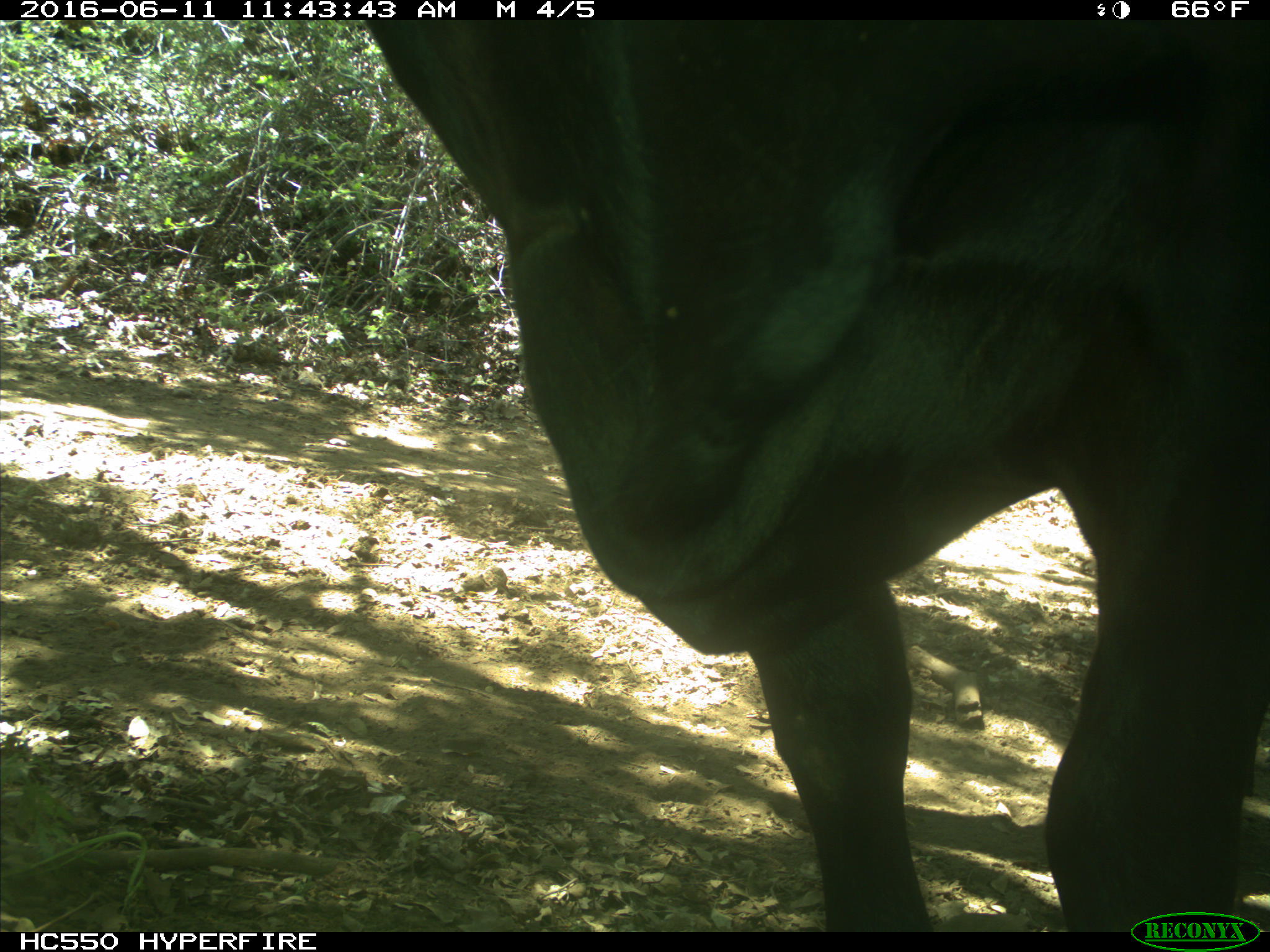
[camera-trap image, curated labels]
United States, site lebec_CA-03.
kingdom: Animalia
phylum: Chordata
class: Mammalia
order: Artiodactyla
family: Bovidae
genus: Bos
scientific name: Bos taurus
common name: domestic cow